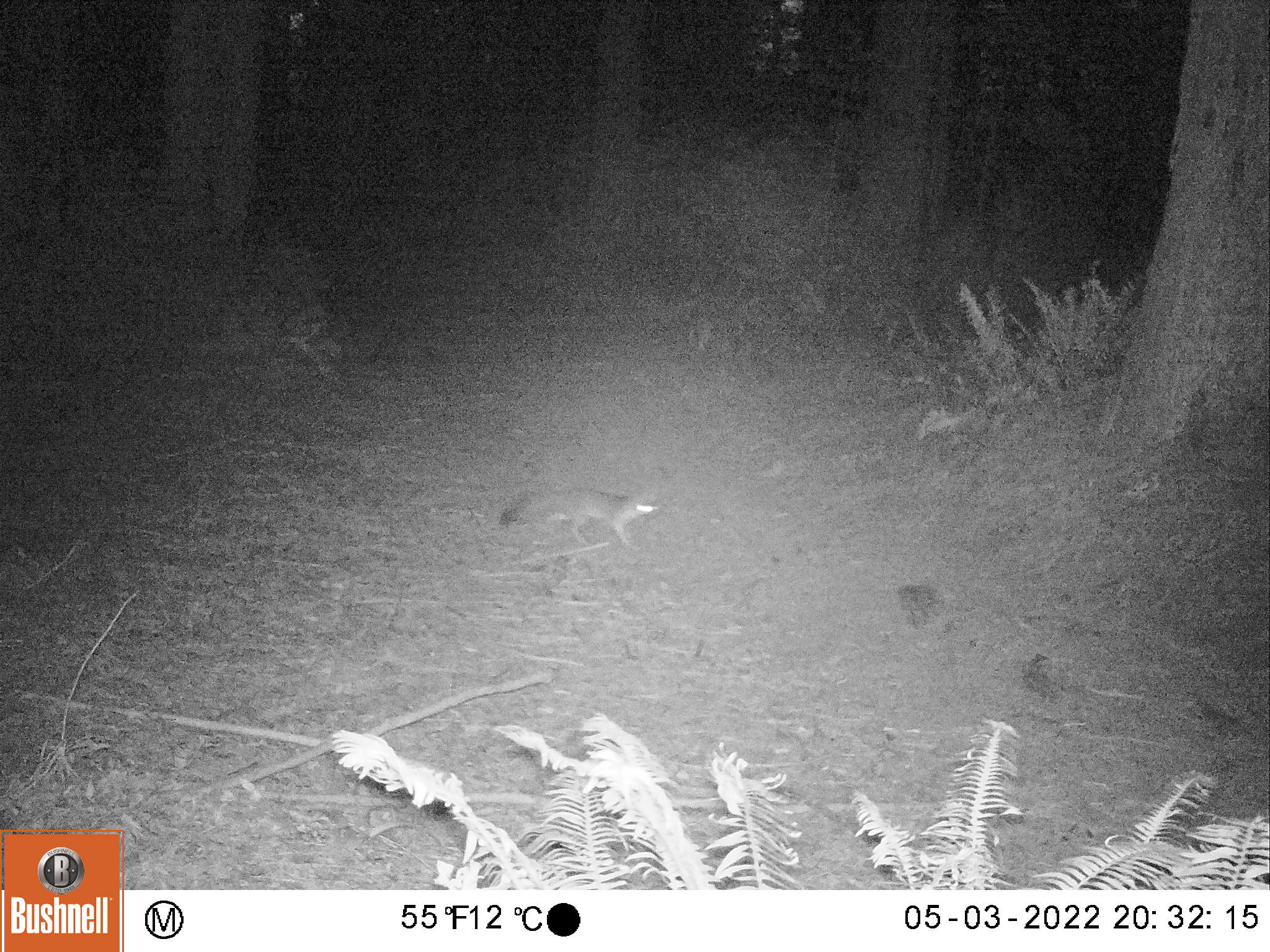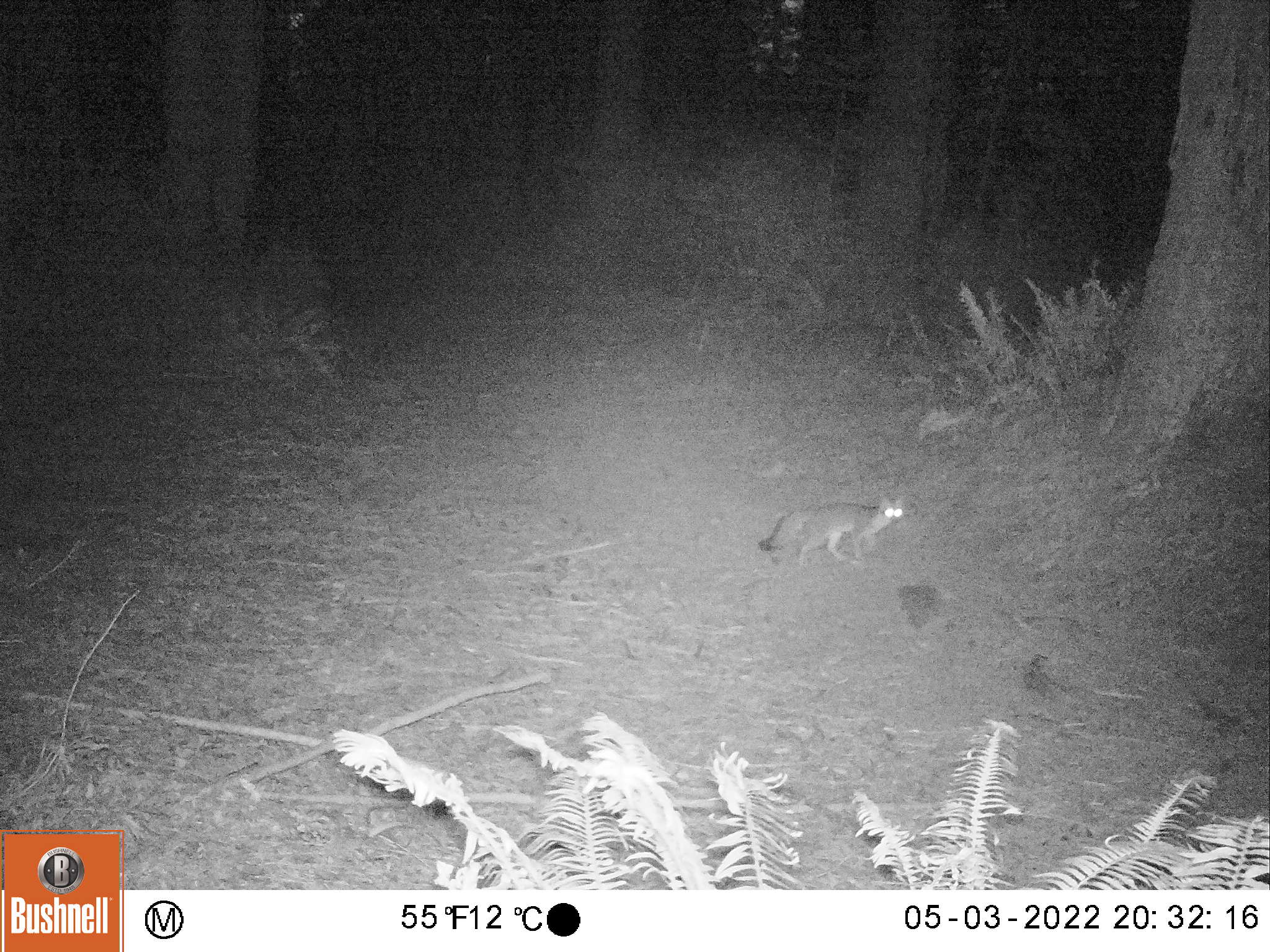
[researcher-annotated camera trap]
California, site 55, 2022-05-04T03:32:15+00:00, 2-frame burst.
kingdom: Animalia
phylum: Chordata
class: Mammalia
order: Carnivora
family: Canidae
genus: Urocyon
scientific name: Urocyon cinereoargenteus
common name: gray fox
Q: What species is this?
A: Gray fox (Urocyon cinereoargenteus).